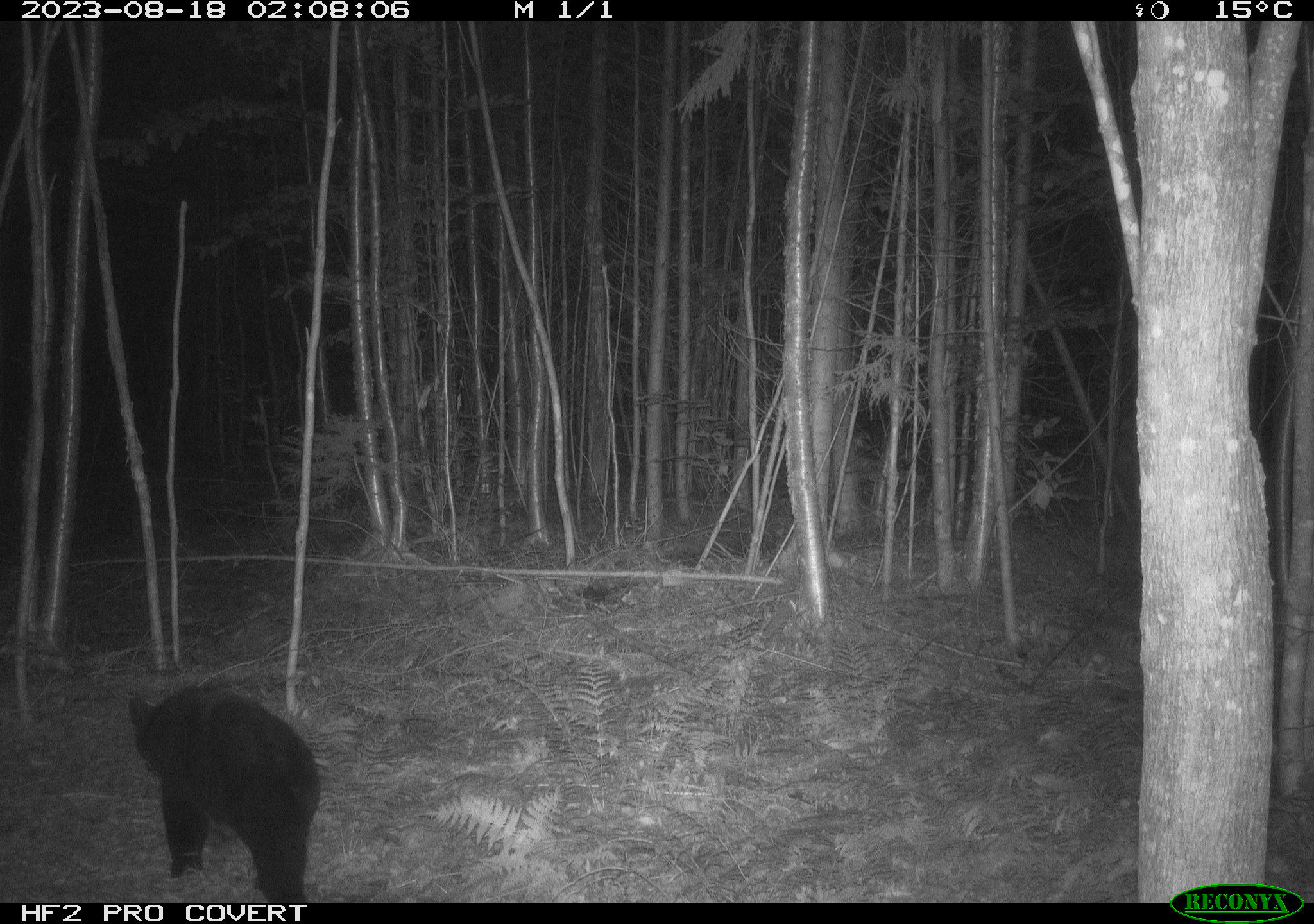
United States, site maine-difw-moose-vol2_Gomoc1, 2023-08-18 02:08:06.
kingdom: Animalia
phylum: Chordata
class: Mammalia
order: Carnivora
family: Ursidae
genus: Ursus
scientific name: Ursus americanus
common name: black bear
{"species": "black bear (Ursus americanus)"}